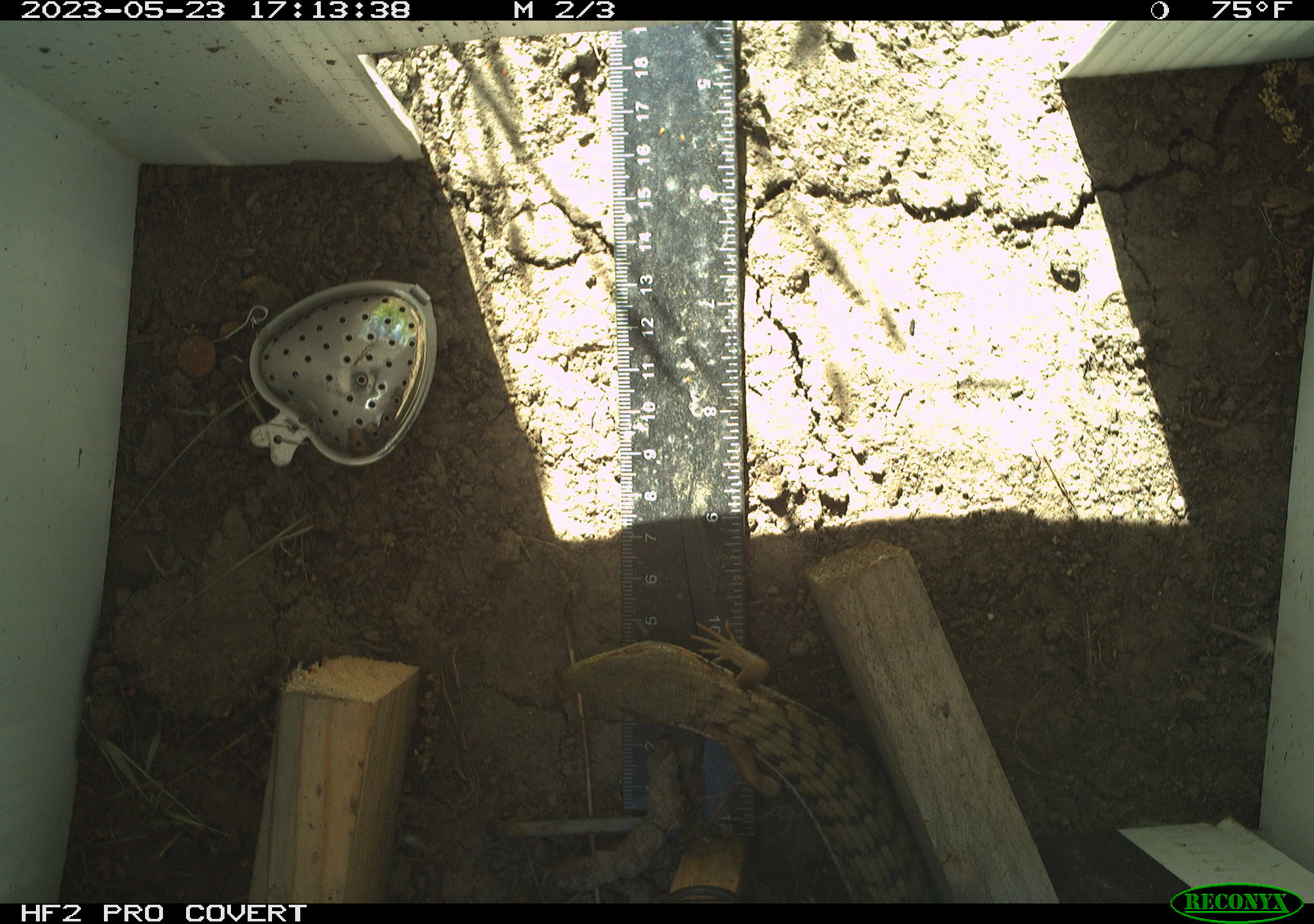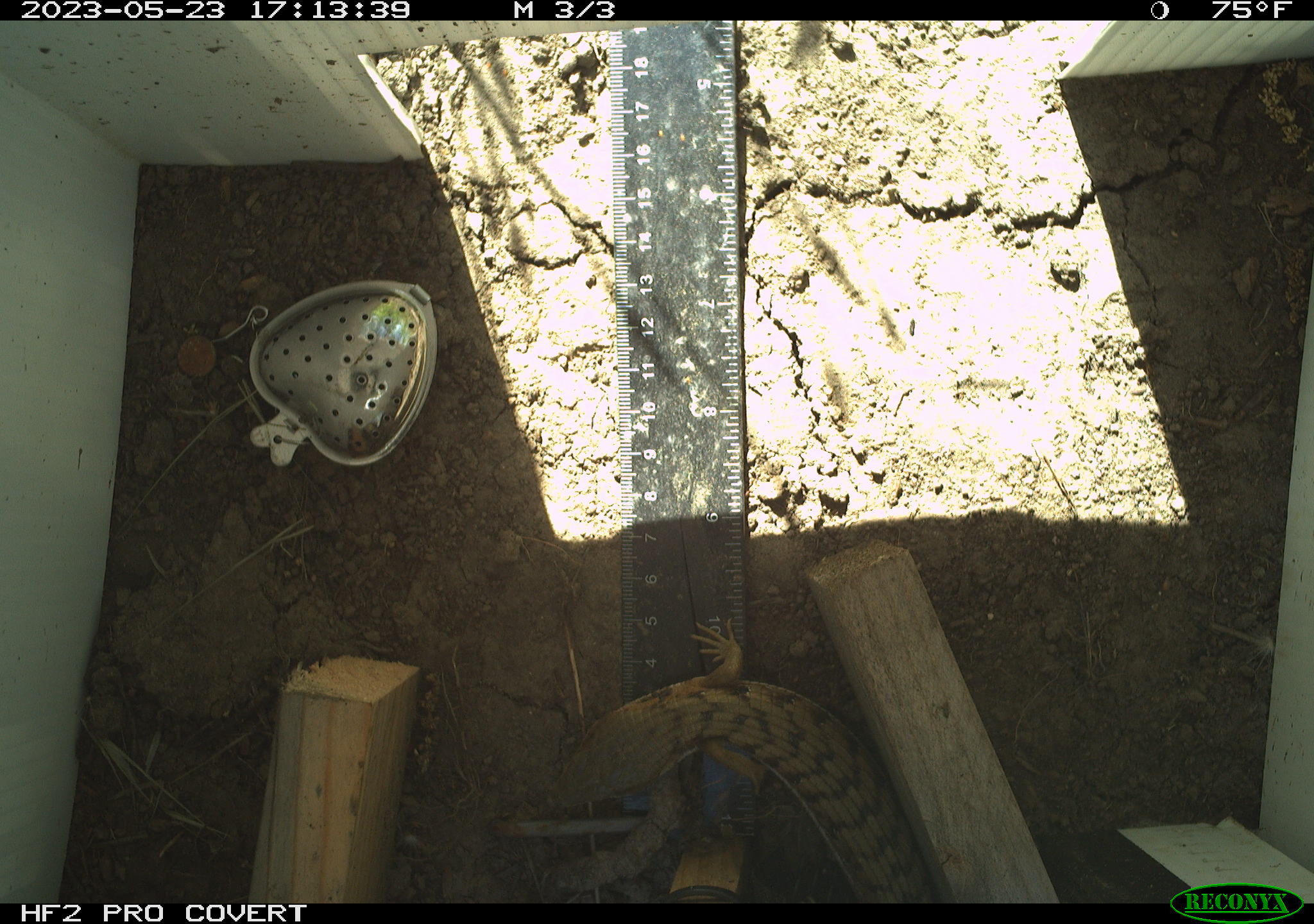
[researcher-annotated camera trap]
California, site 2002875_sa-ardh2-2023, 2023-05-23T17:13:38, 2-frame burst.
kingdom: Animalia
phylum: Chordata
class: Reptilia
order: Squamata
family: Anguidae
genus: Elgaria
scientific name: Elgaria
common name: alligator lizards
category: elgaria species